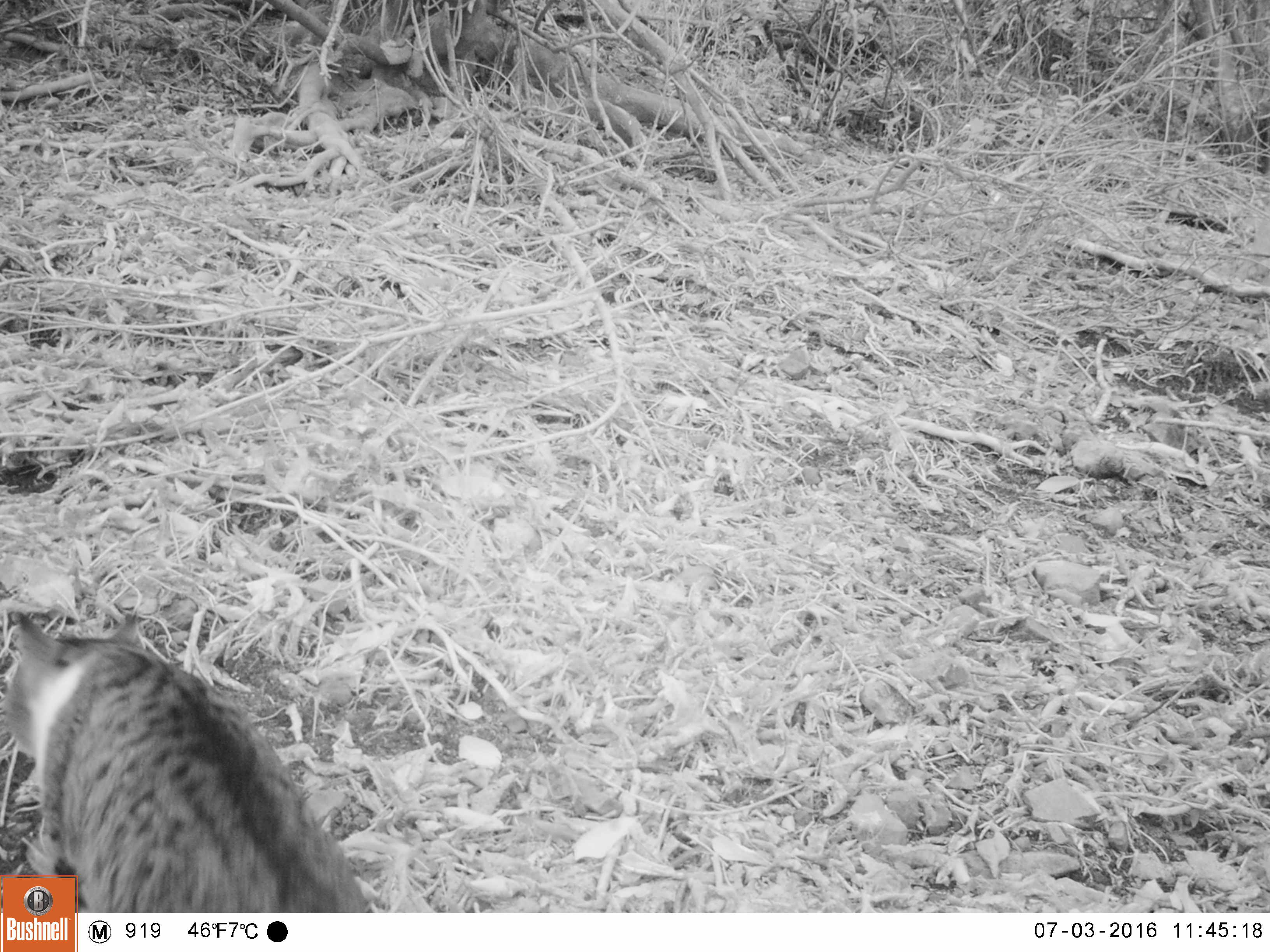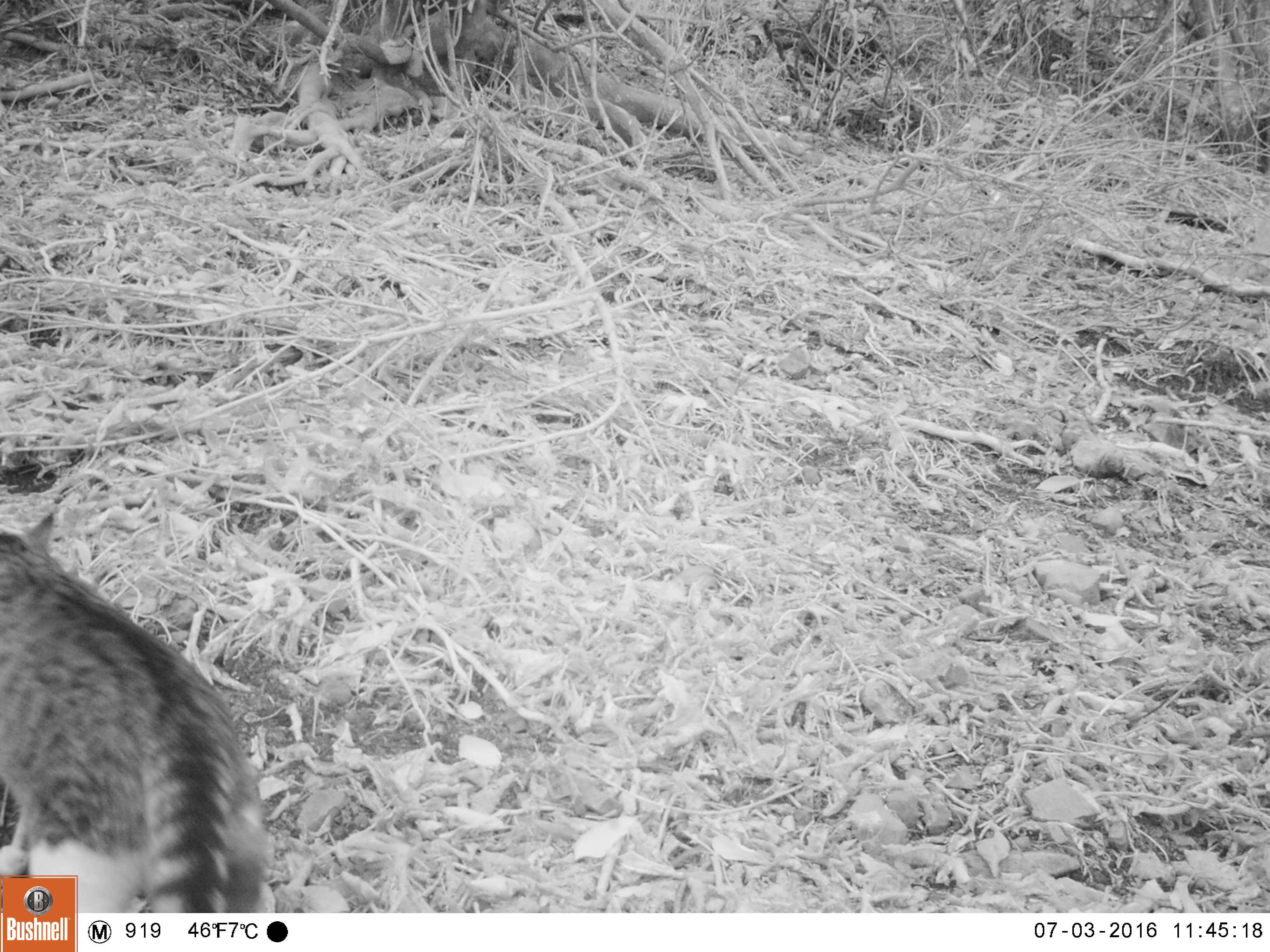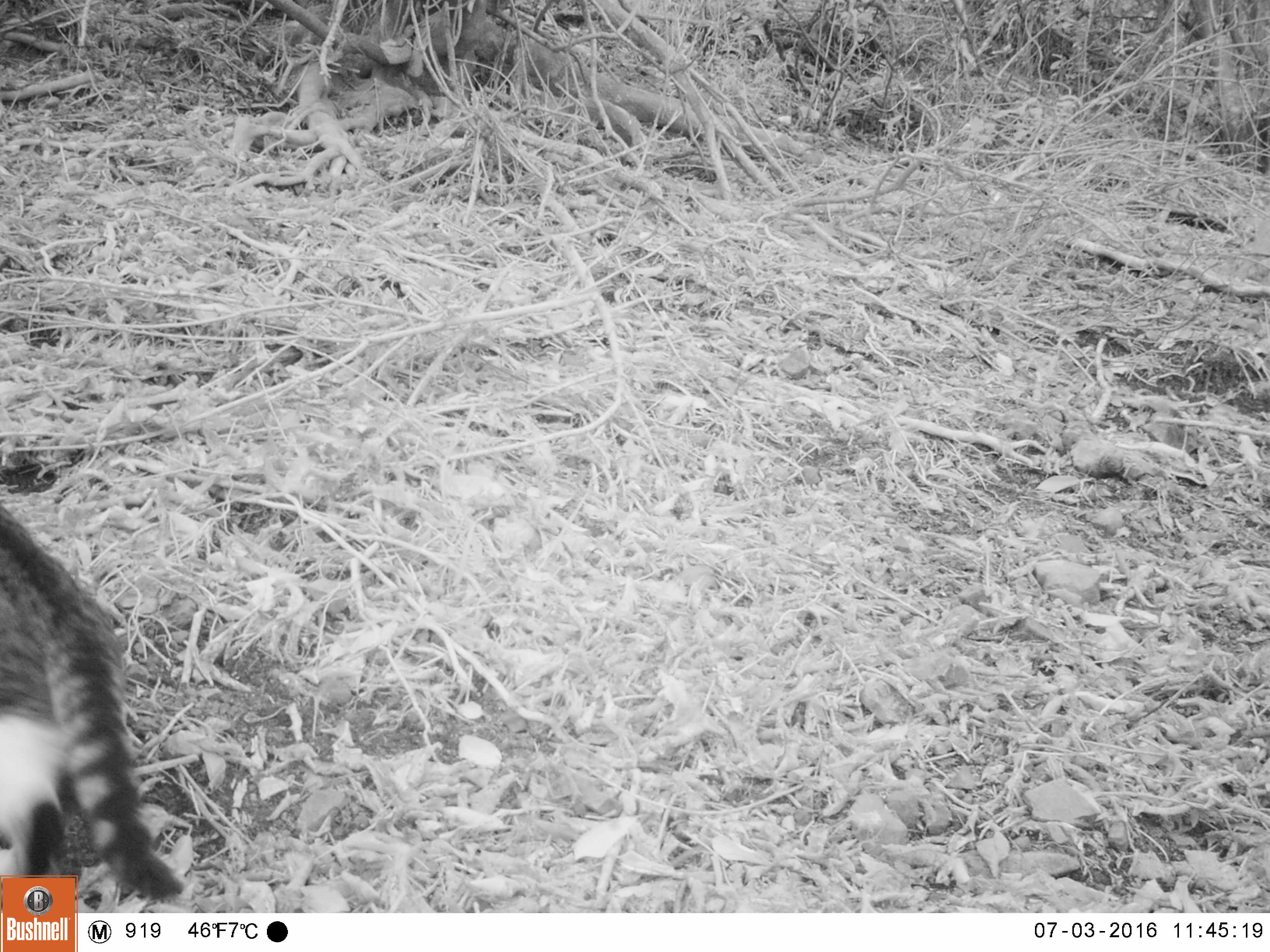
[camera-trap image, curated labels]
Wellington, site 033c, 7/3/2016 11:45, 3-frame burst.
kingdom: Animalia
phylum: Chordata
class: Mammalia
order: Carnivora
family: Felidae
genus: Felis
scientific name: Felis catus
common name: cat